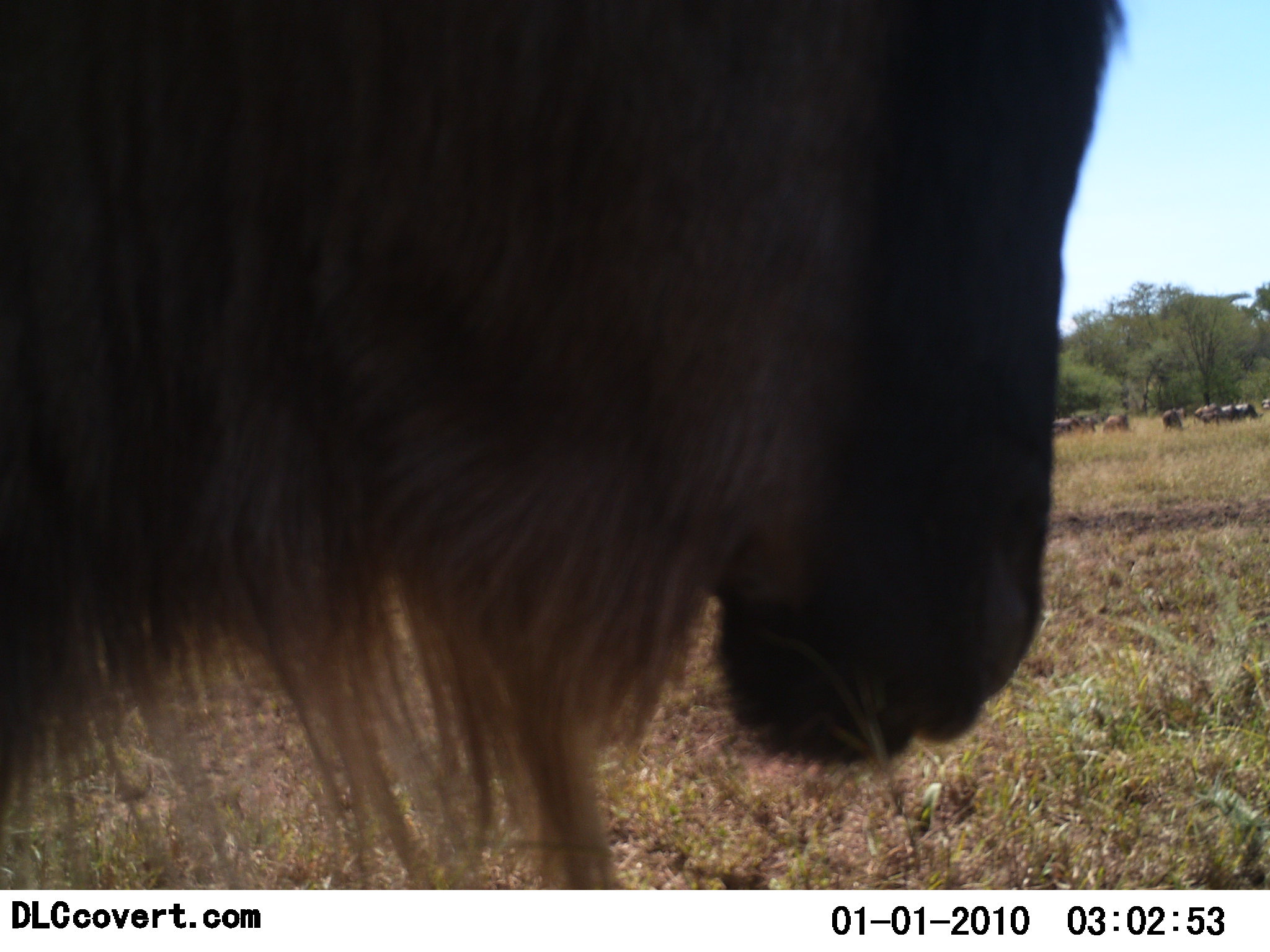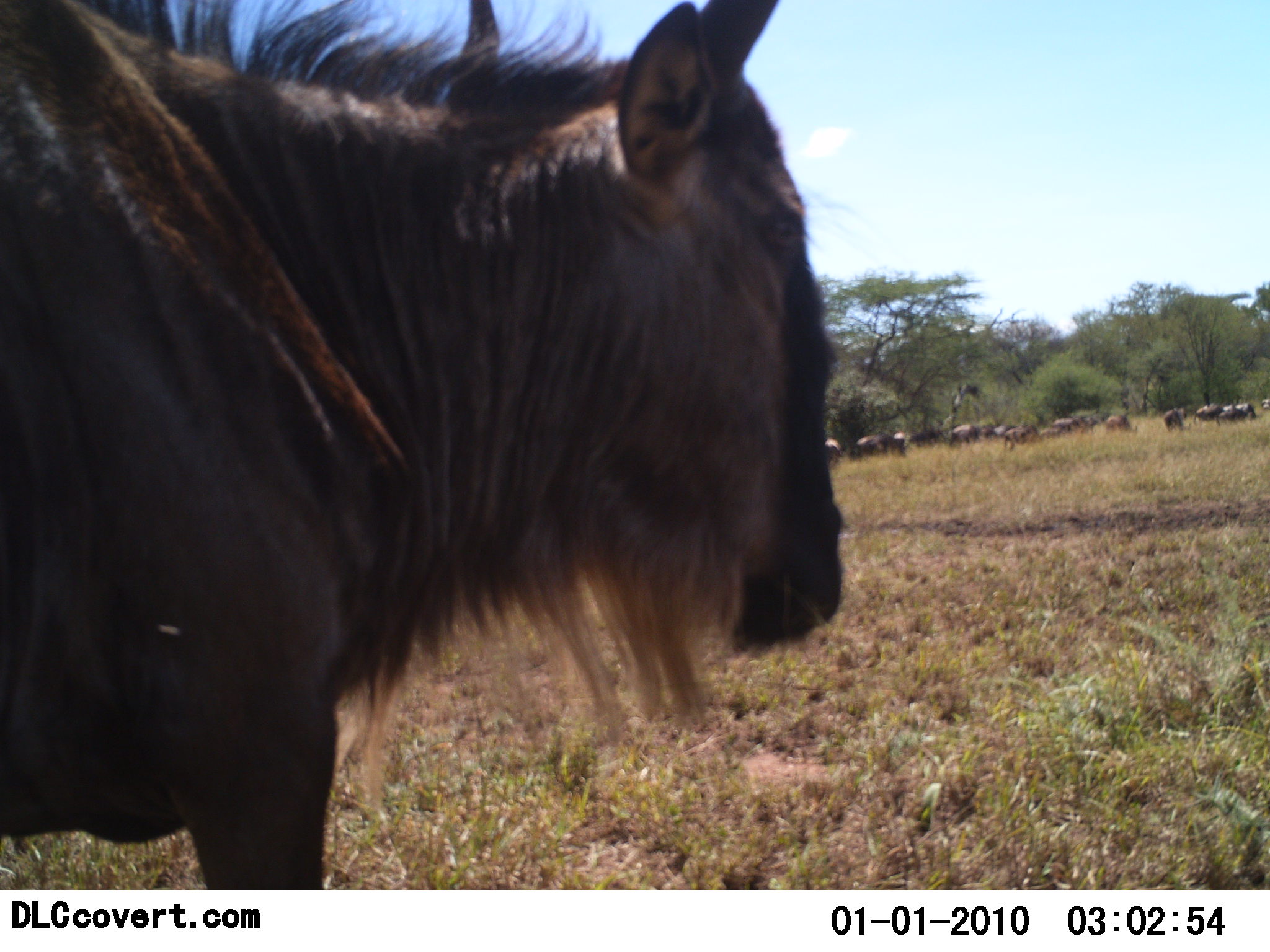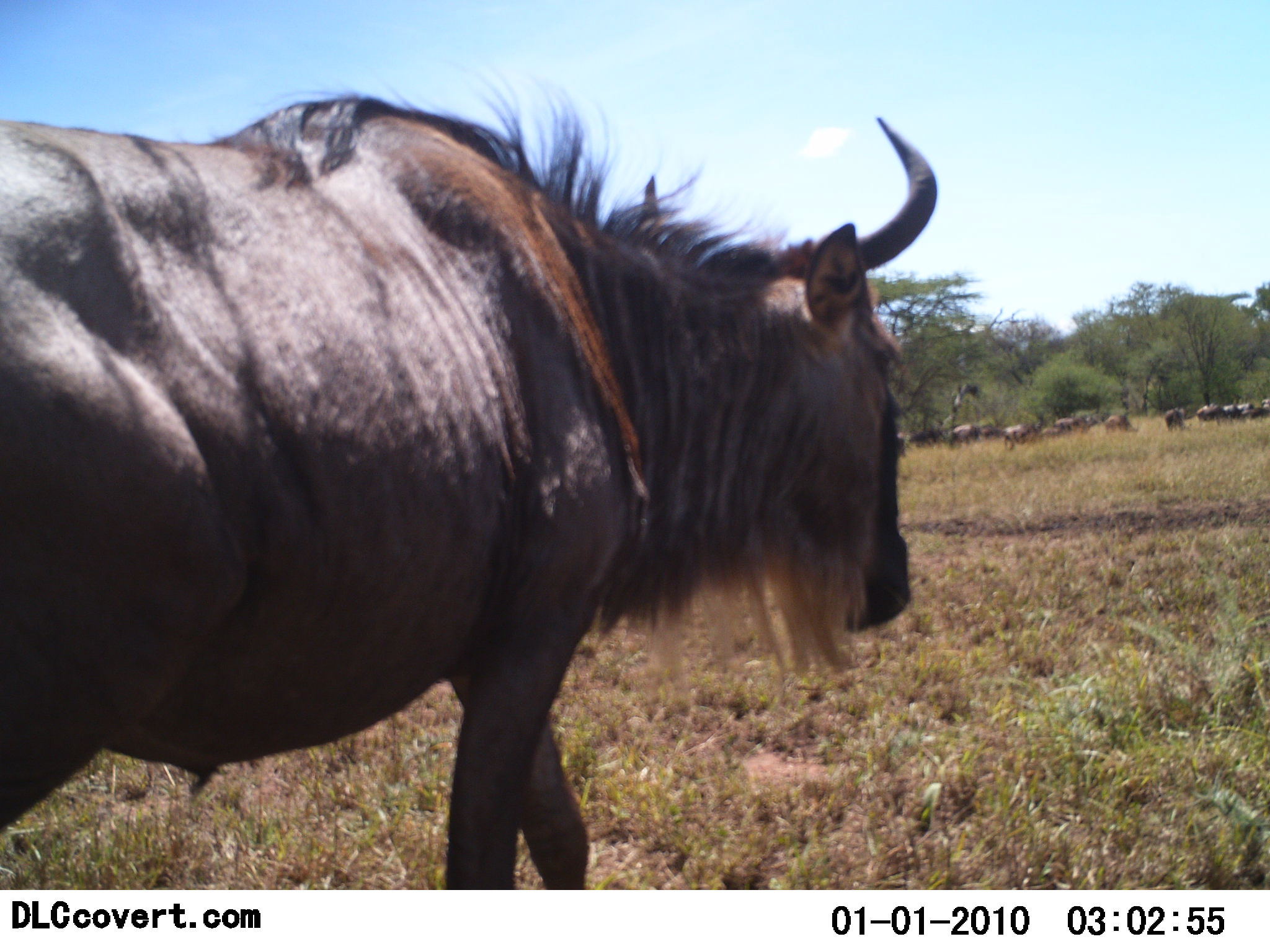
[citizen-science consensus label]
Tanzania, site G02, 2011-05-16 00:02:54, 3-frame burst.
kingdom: Animalia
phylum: Chordata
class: Mammalia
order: Artiodactyla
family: Bovidae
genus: Connochaetes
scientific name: Connochaetes taurinus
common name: blue wildebeest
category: wildebeest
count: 11-50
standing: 46%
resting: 0%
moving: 69%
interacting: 0%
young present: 0%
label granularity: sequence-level